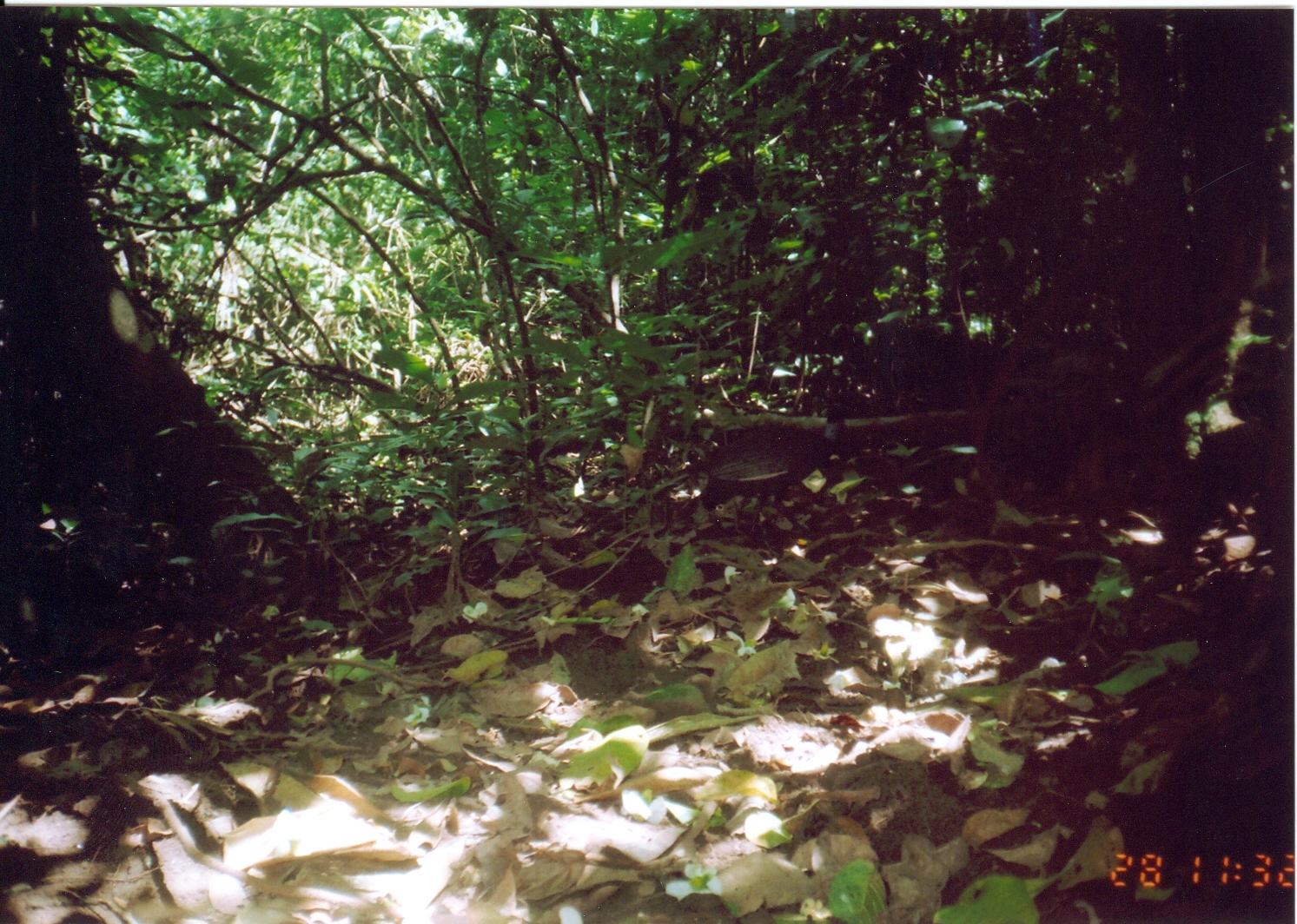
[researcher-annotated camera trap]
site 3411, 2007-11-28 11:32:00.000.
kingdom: Animalia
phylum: Chordata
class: Aves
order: Galliformes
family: Numididae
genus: Guttera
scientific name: Guttera pucherani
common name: crested guineafowl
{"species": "Guttera pucherani (crested guineafowl)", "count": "1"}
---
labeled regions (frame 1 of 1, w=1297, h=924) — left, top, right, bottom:
guttera pucherani: 678, 393, 851, 550